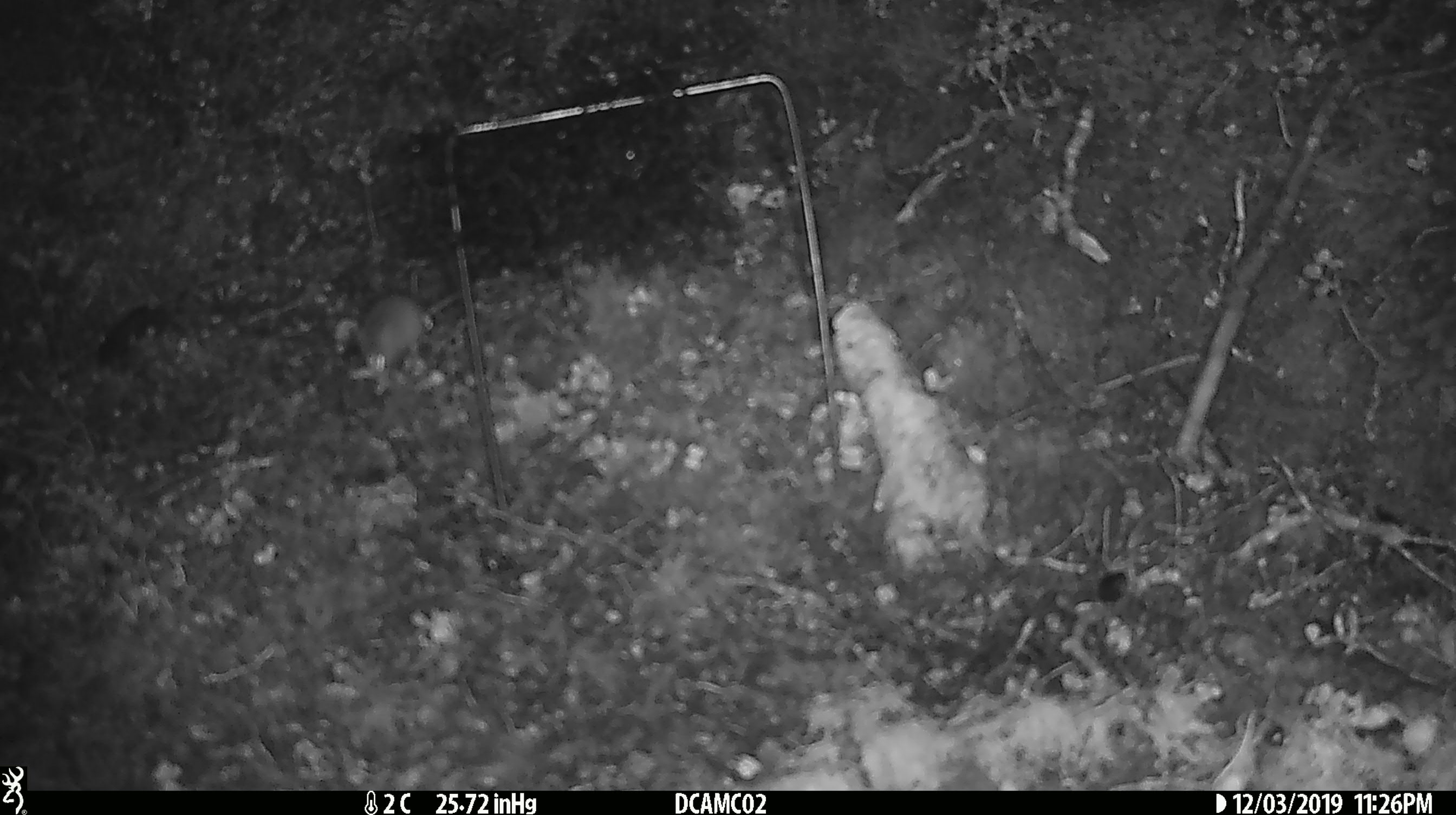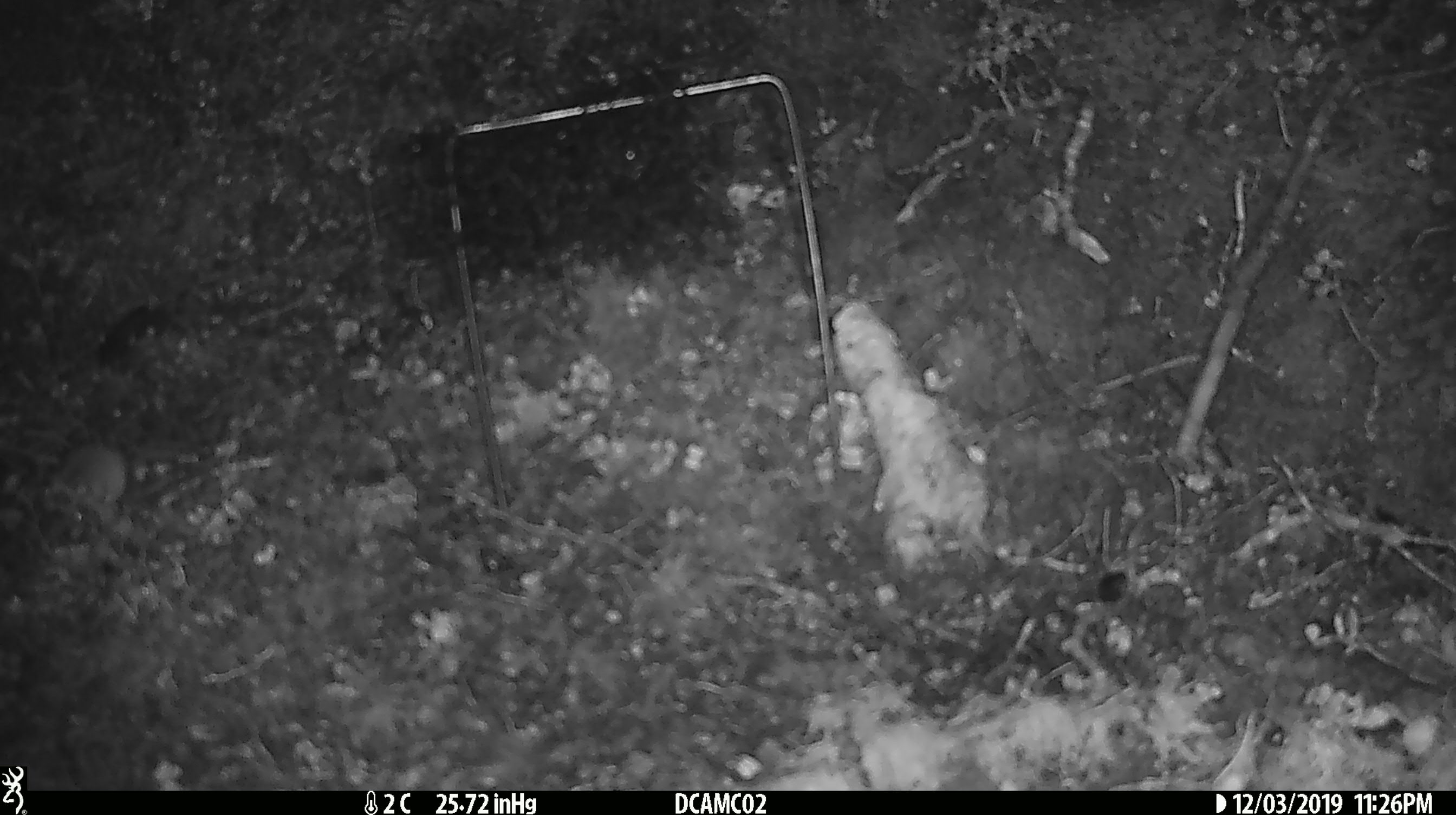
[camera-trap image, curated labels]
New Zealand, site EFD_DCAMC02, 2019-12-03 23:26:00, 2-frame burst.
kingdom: Animalia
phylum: Chordata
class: Mammalia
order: Rodentia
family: Muridae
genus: Mus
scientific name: Mus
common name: mouse